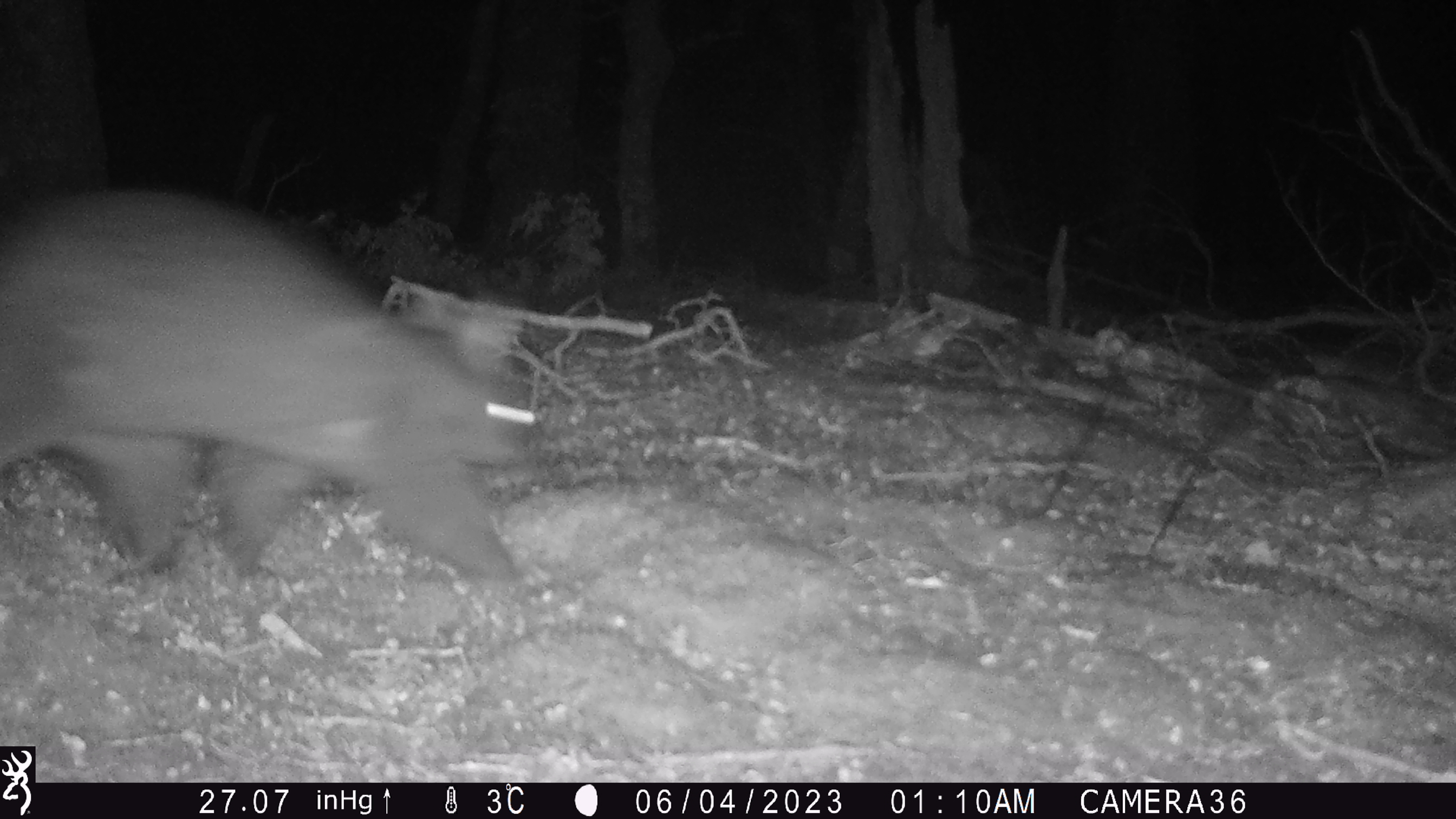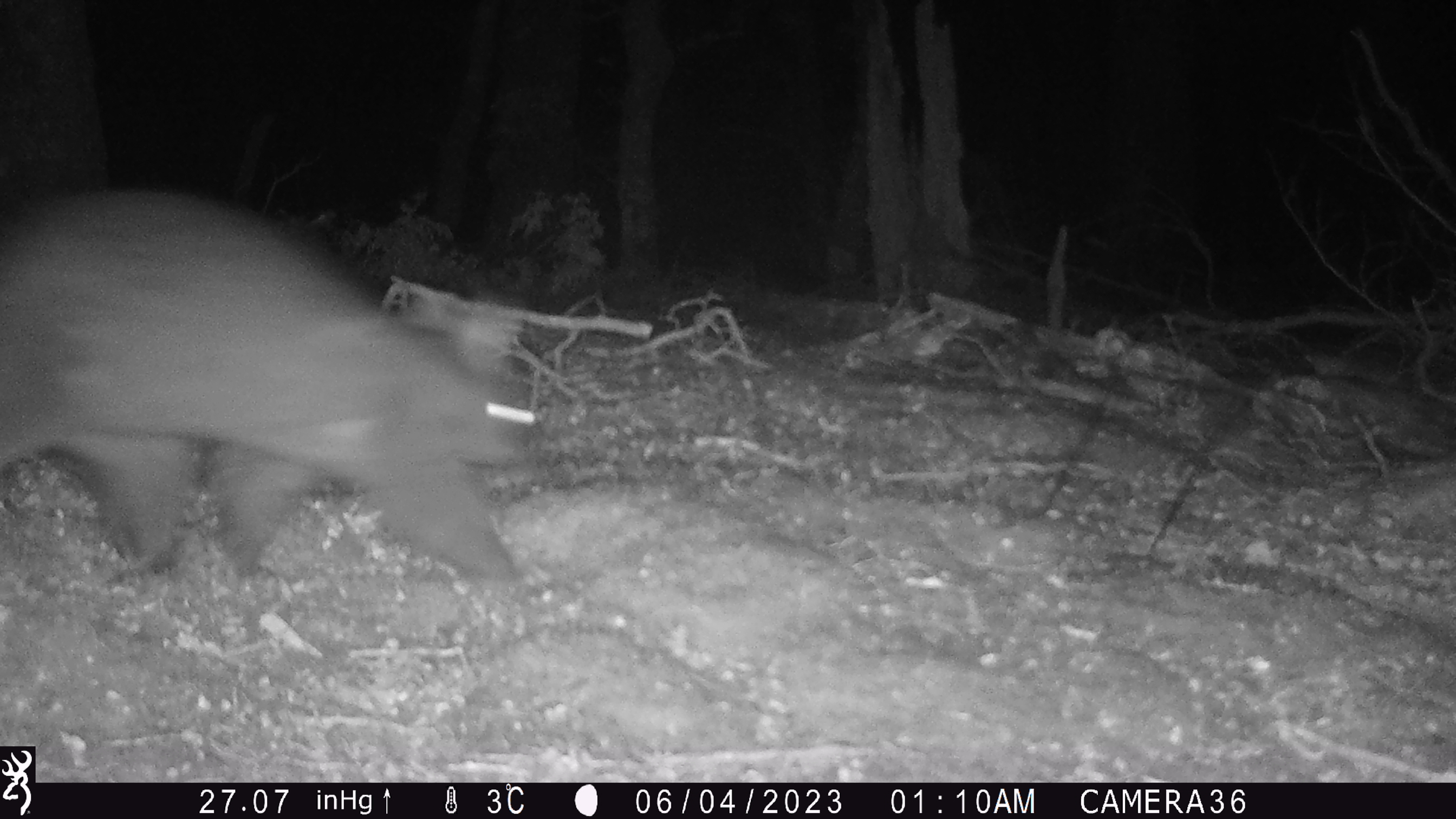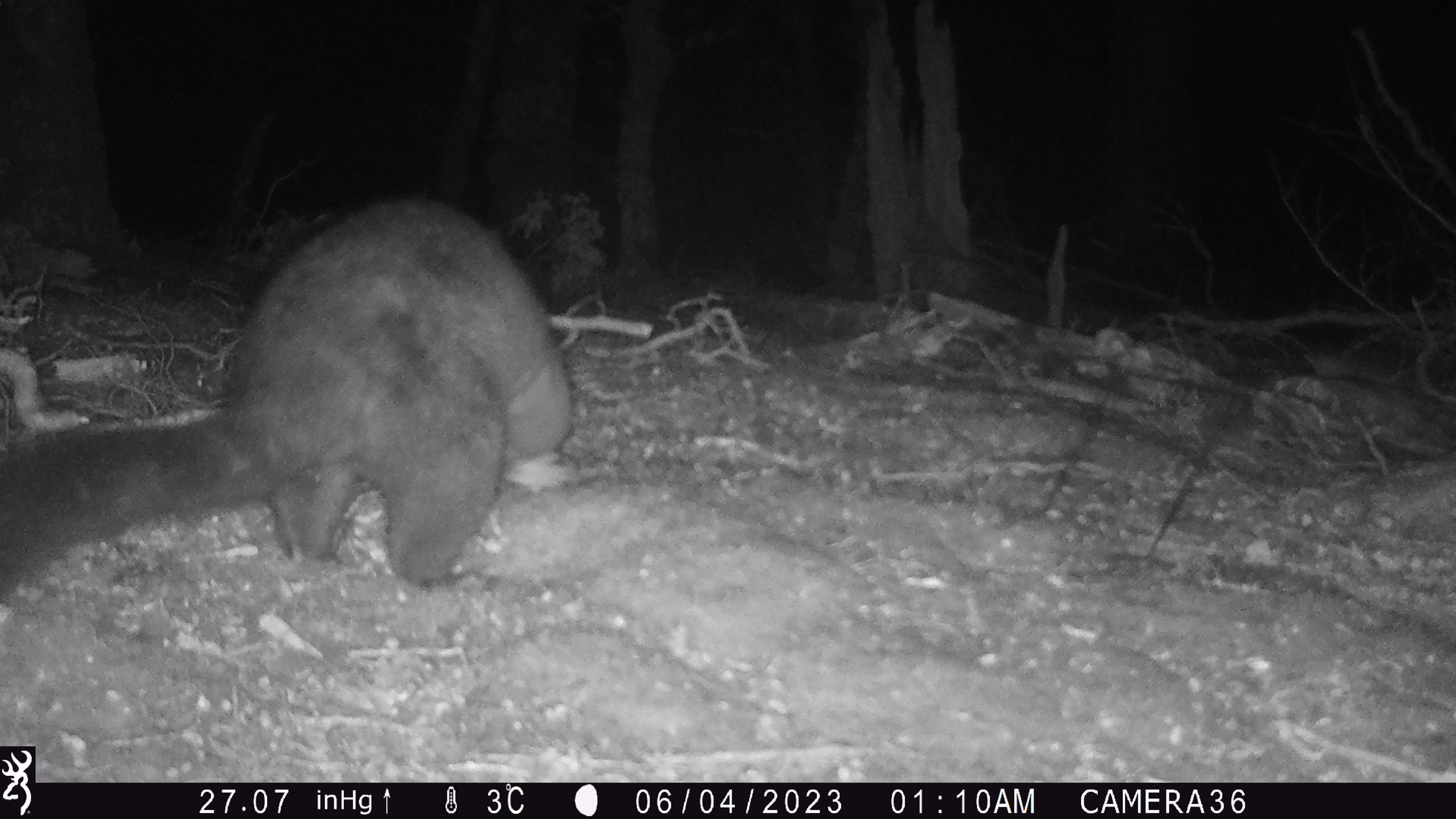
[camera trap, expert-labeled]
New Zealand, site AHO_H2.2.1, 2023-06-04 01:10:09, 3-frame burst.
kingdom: Animalia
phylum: Chordata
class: Mammalia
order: Diprotodontia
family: Phalangeridae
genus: Trichosurus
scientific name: Trichosurus vulpecula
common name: common brushtail possum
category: possum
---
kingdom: Animalia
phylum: Chordata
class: Mammalia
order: Carnivora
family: Mustelidae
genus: Mustela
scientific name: Mustela erminea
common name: stoat